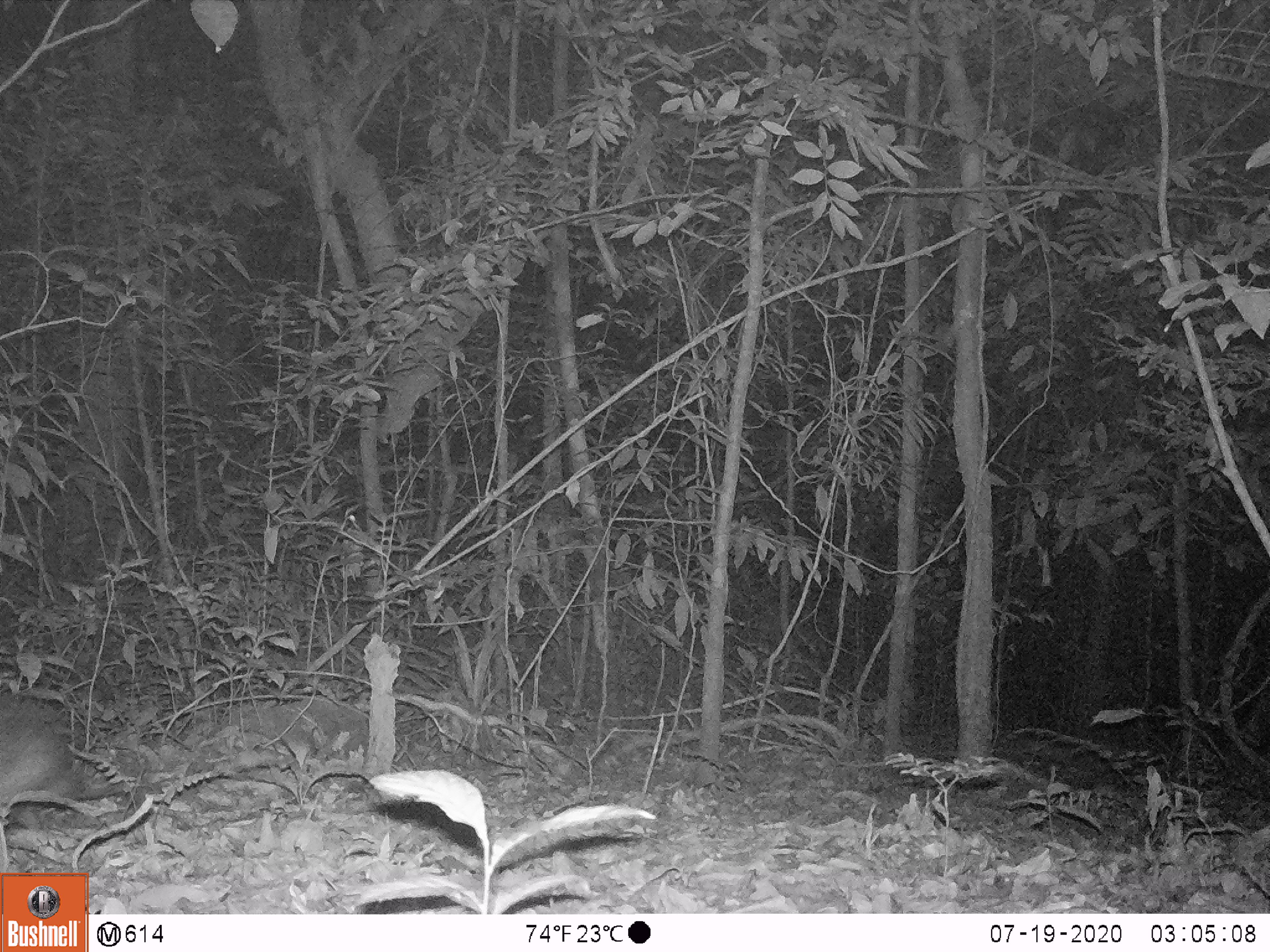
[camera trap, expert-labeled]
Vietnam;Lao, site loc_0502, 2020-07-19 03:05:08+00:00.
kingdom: Animalia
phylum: Chordata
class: Mammalia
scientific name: Mammalia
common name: mammal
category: unidentified small mammal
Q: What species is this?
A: Unidentified small mammal (mammal) (Mammalia).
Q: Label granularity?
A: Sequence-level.